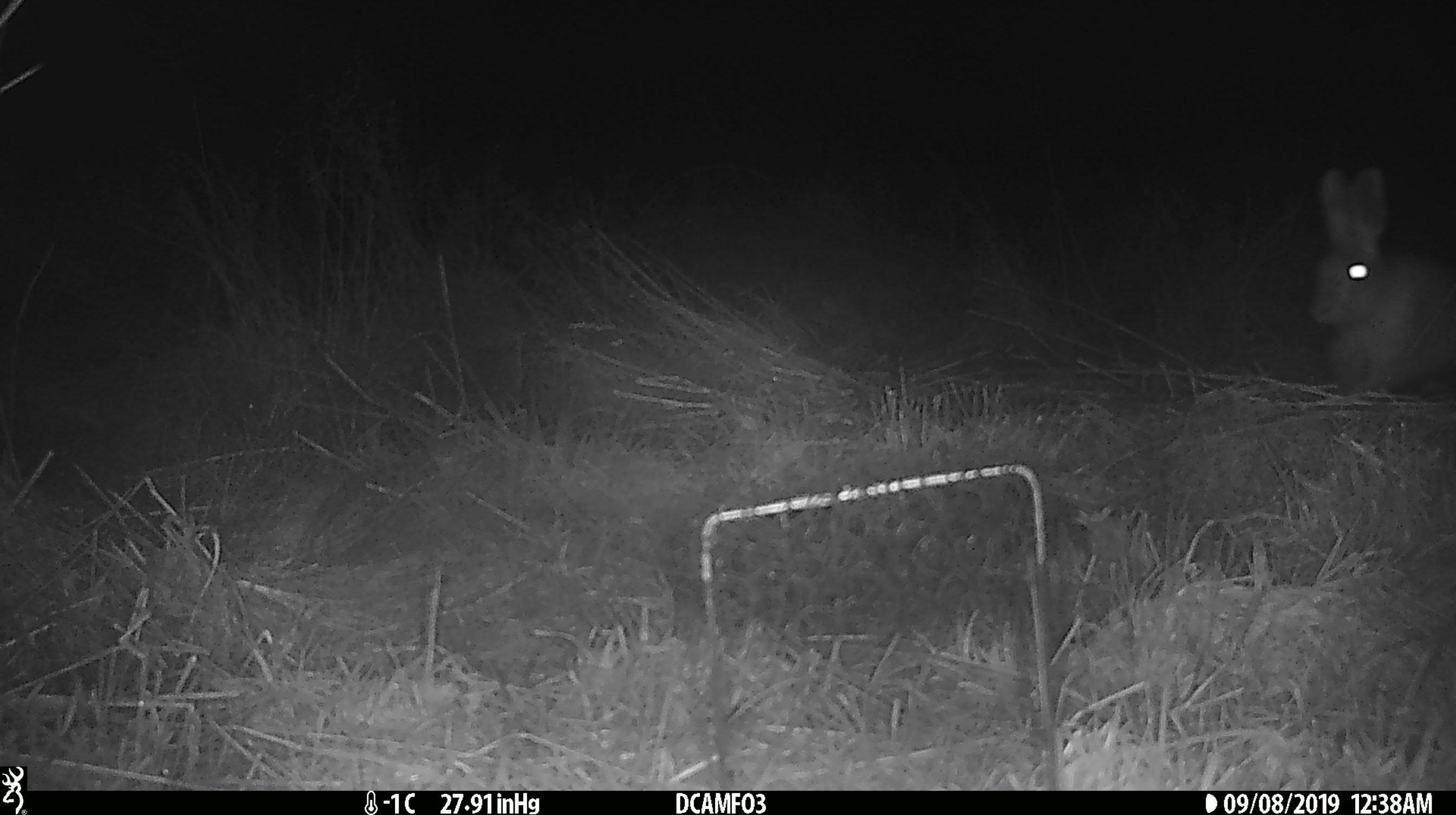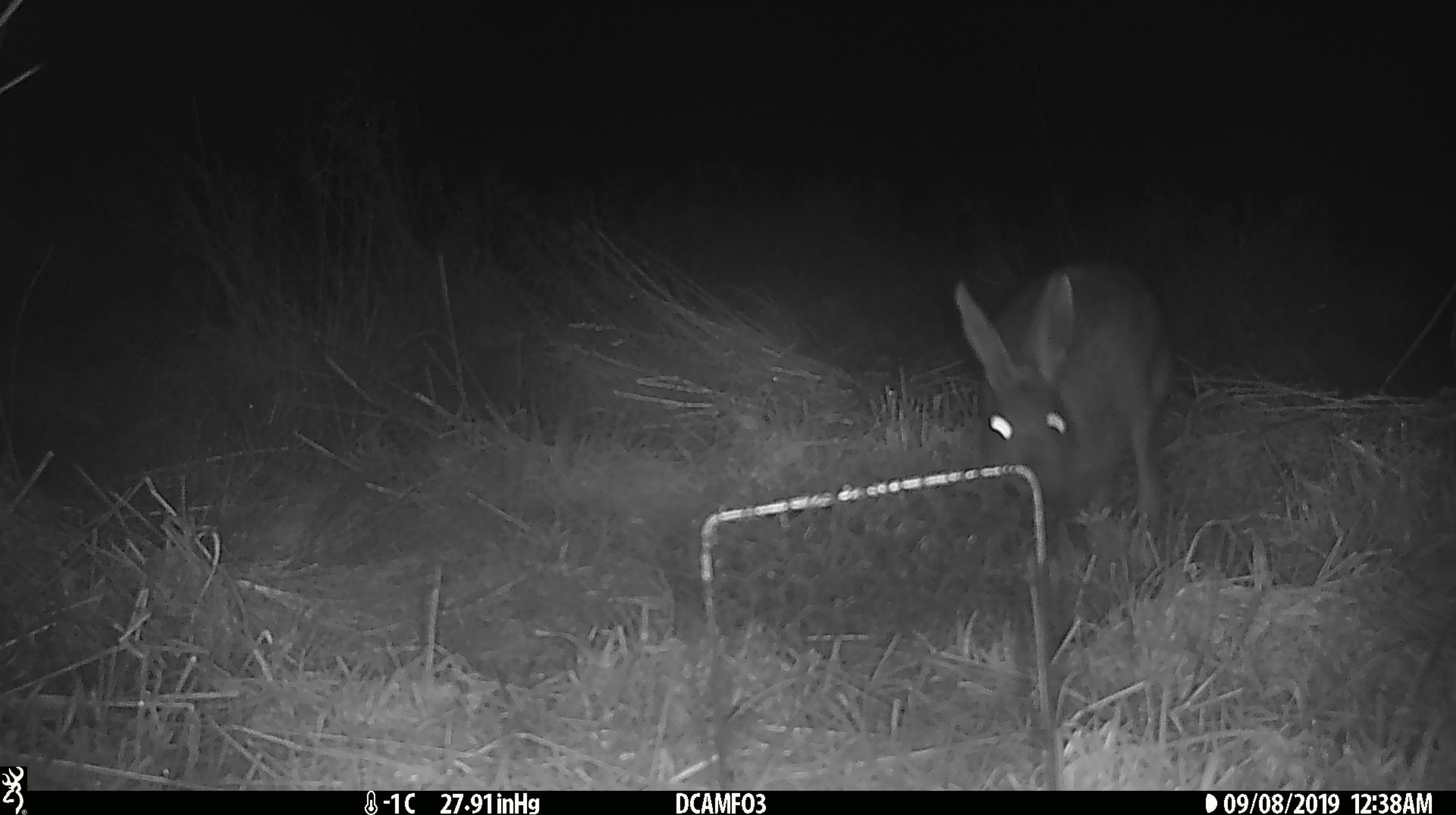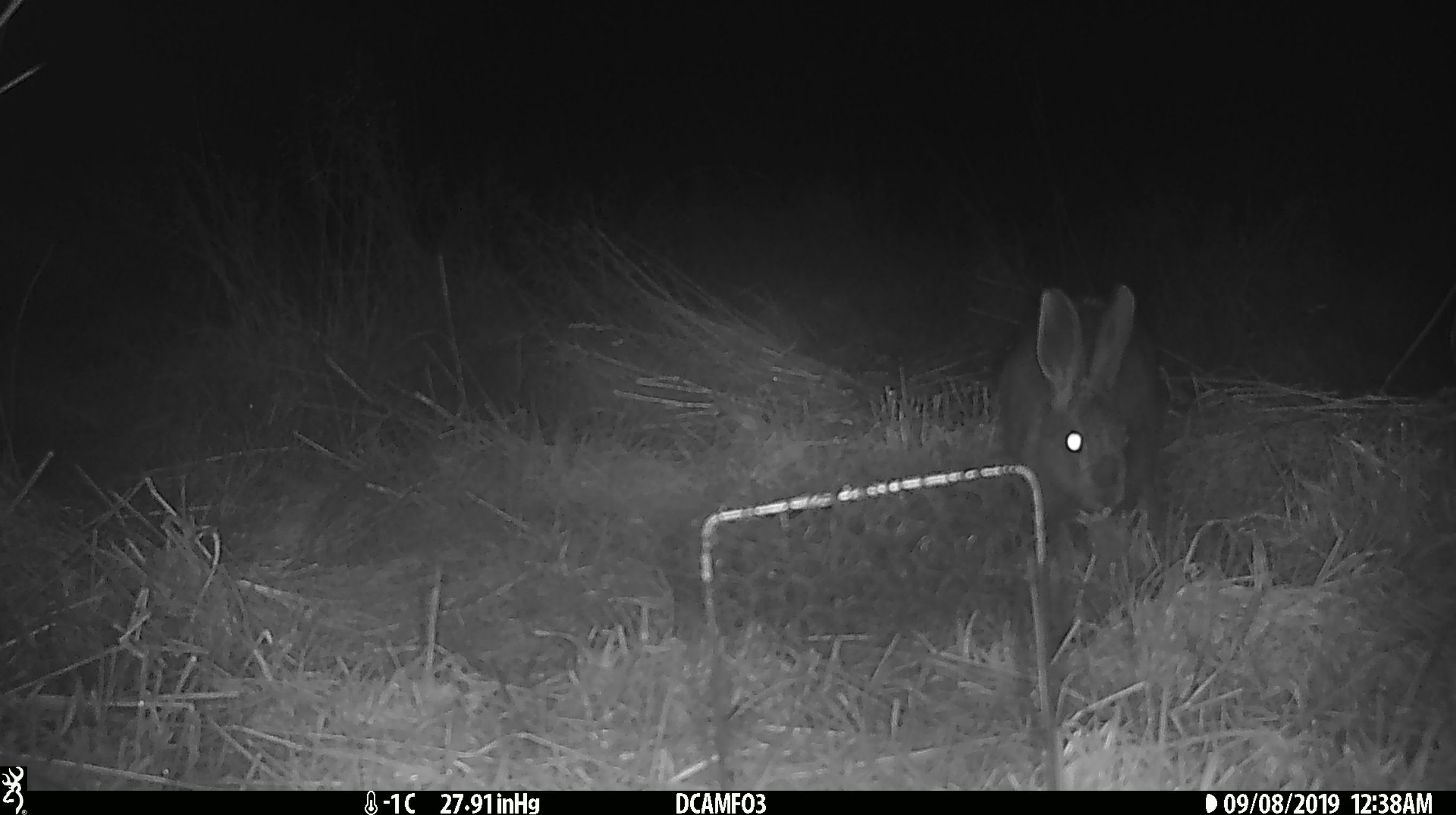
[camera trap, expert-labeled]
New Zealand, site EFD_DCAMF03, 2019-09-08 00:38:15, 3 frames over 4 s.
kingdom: Animalia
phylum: Chordata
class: Mammalia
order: Lagomorpha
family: Leporidae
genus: Lepus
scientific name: Lepus europaeus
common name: brown hare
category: hare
Hare (brown hare) (Lepus europaeus).